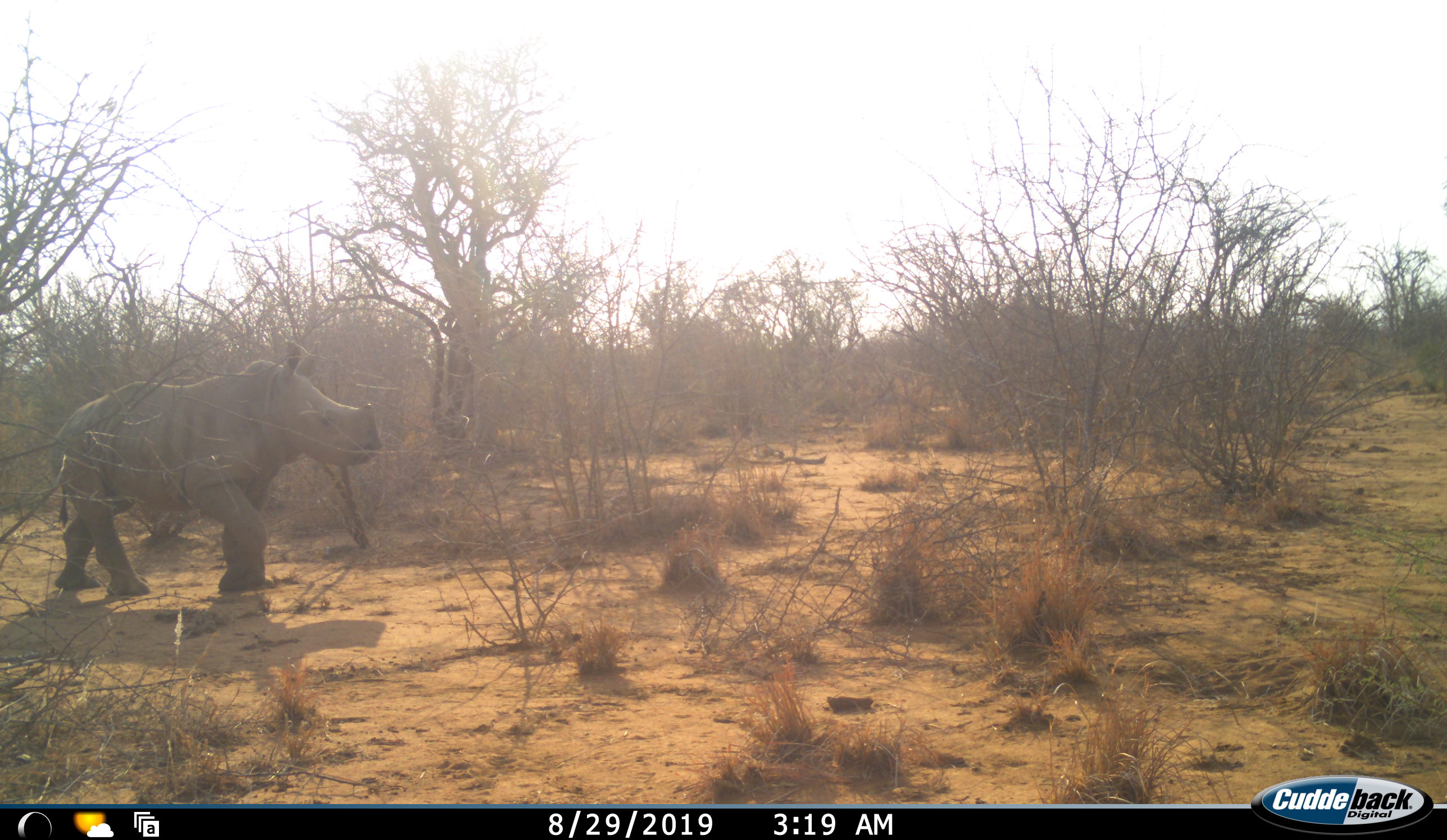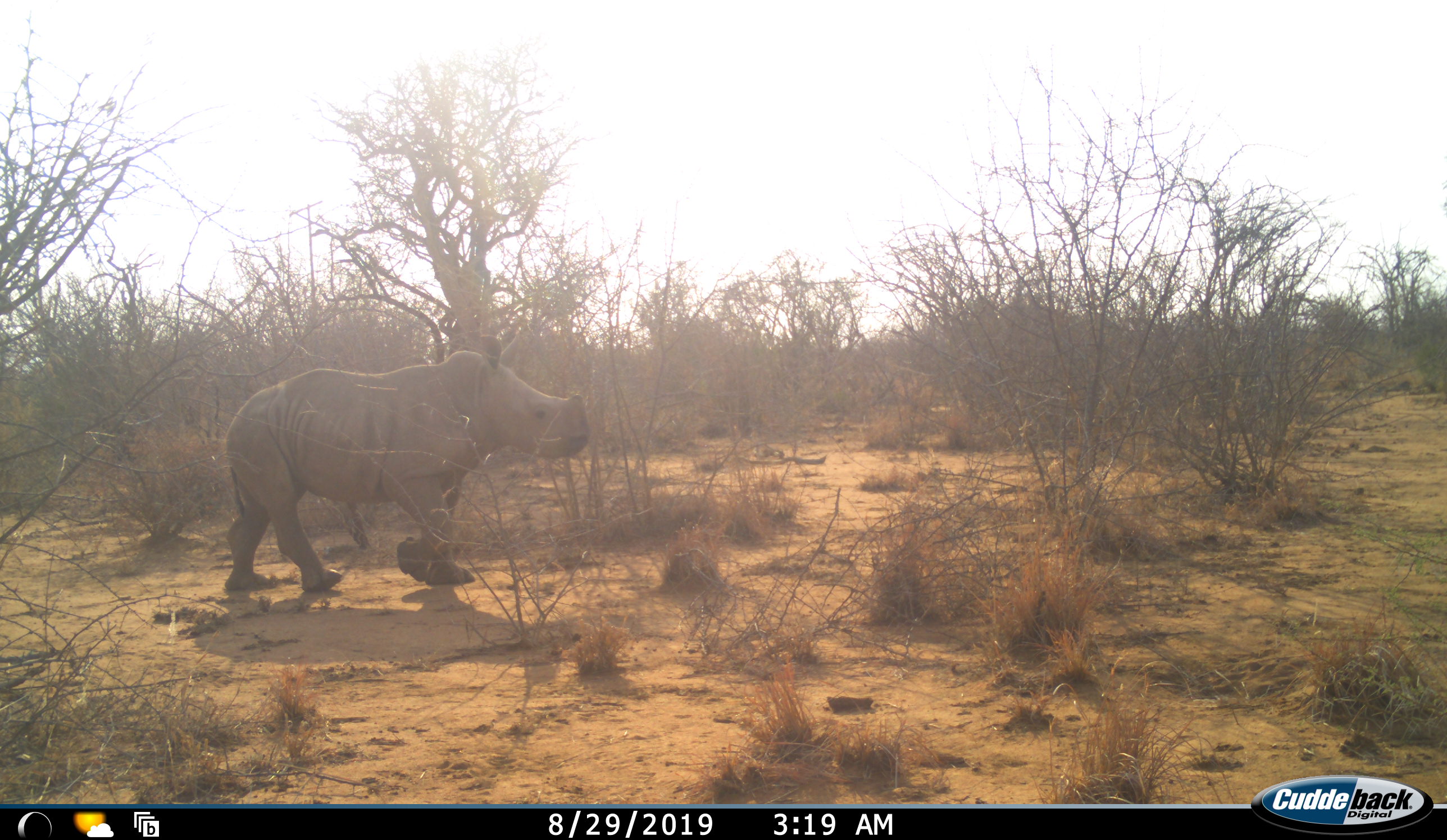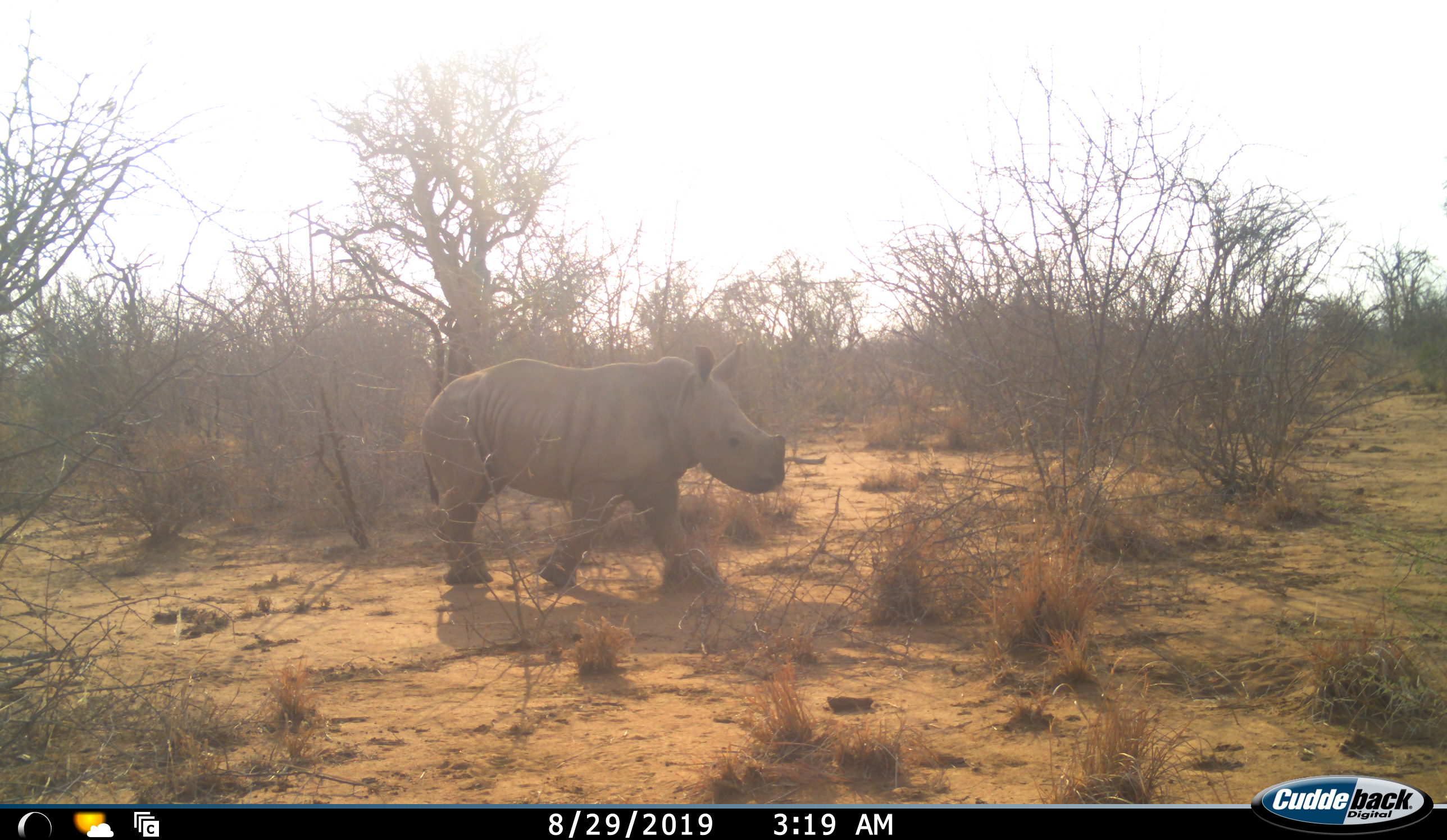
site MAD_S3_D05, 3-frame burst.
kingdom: Animalia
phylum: Chordata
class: Mammalia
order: Perissodactyla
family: Rhinocerotidae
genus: Ceratotherium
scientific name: Ceratotherium simum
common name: white rhinoceros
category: rhinoceroswhite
Rhinoceroswhite (white rhinoceros) (Ceratotherium simum), count 1. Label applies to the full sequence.